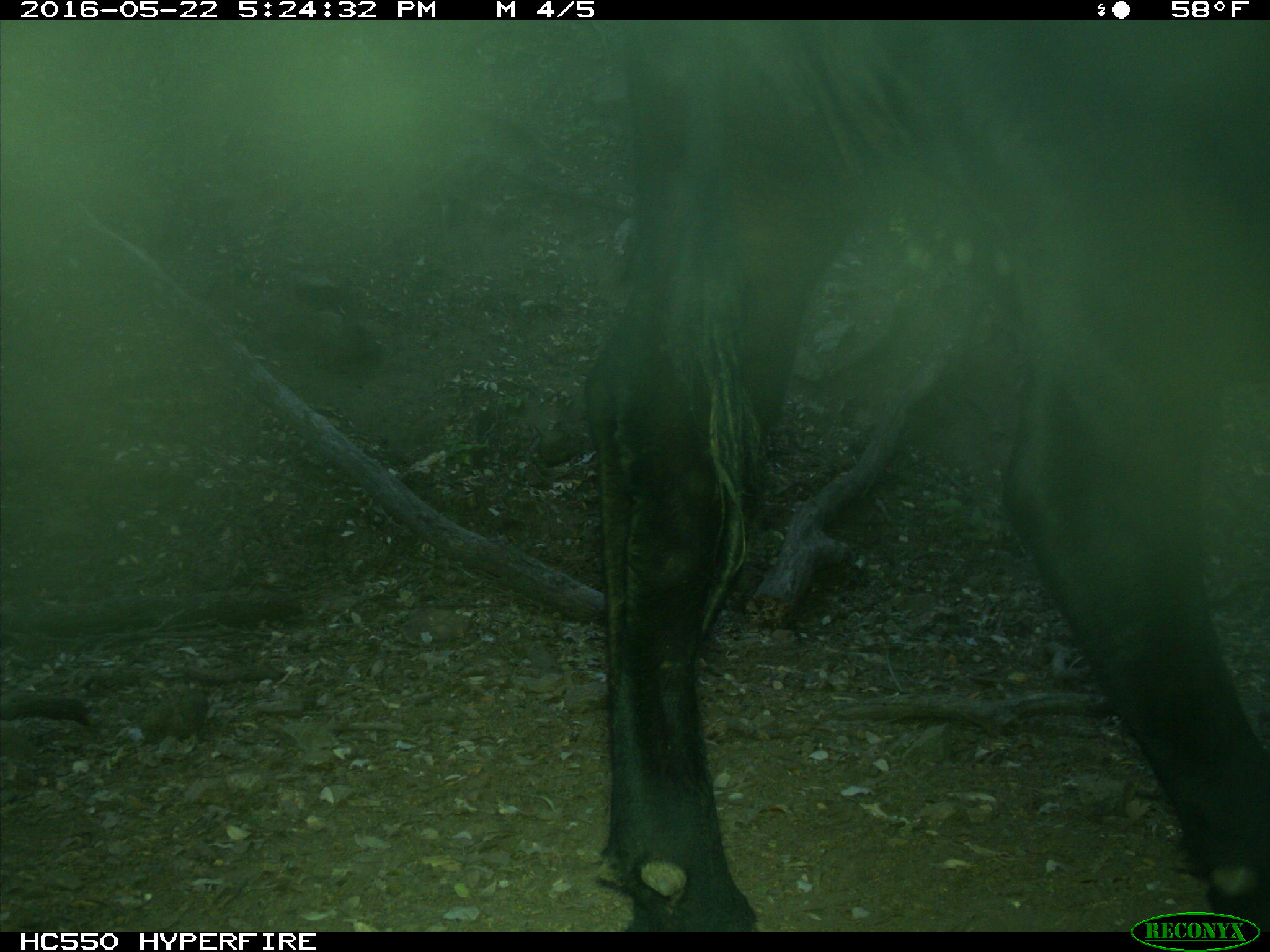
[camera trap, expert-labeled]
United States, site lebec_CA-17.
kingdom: Animalia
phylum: Chordata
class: Mammalia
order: Artiodactyla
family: Bovidae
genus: Bos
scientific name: Bos taurus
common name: domestic cow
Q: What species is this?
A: Bos taurus (domestic cow).